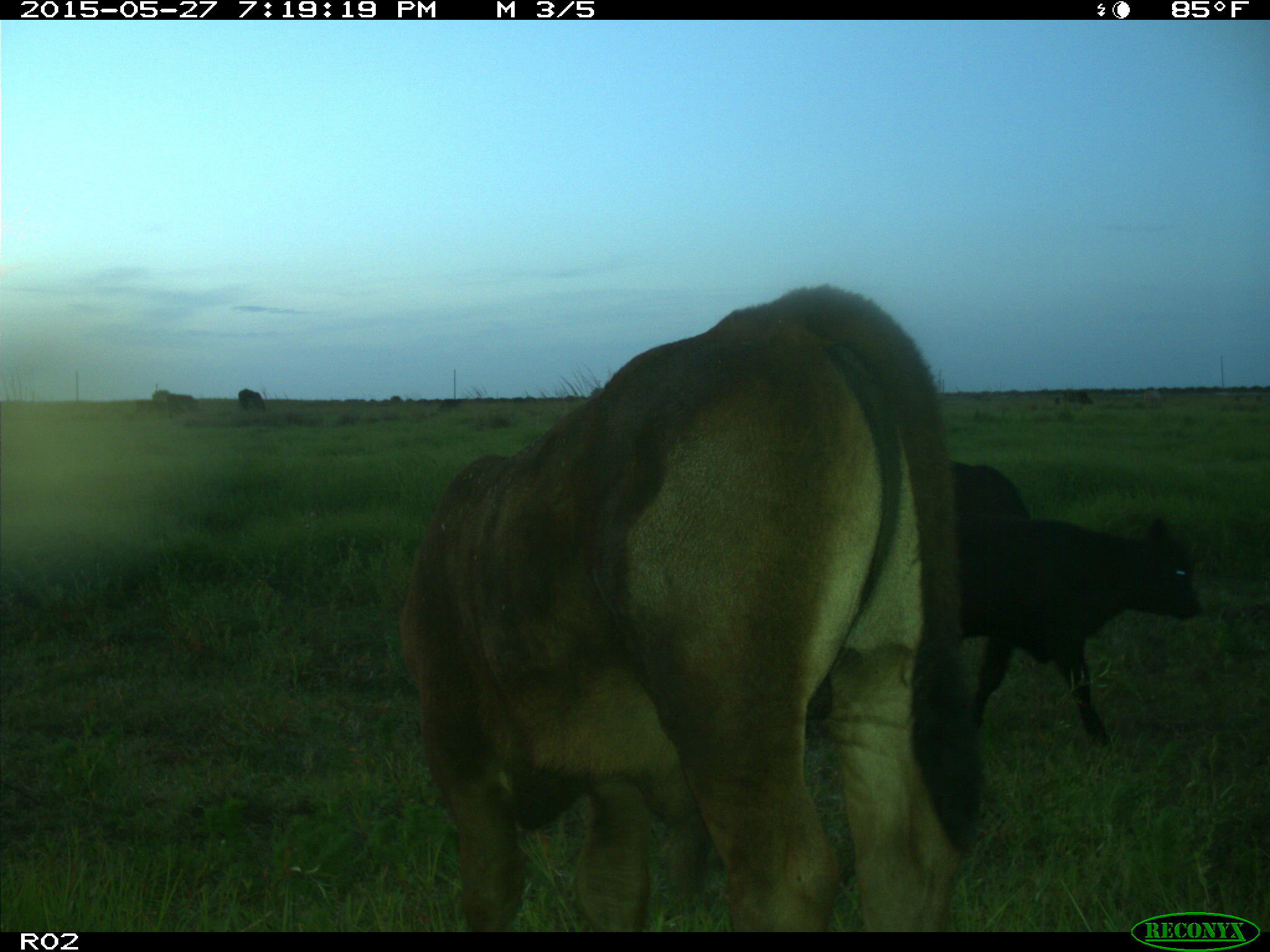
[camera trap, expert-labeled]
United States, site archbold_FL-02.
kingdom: Animalia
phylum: Chordata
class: Mammalia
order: Artiodactyla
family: Bovidae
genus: Bos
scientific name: Bos taurus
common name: domestic cow